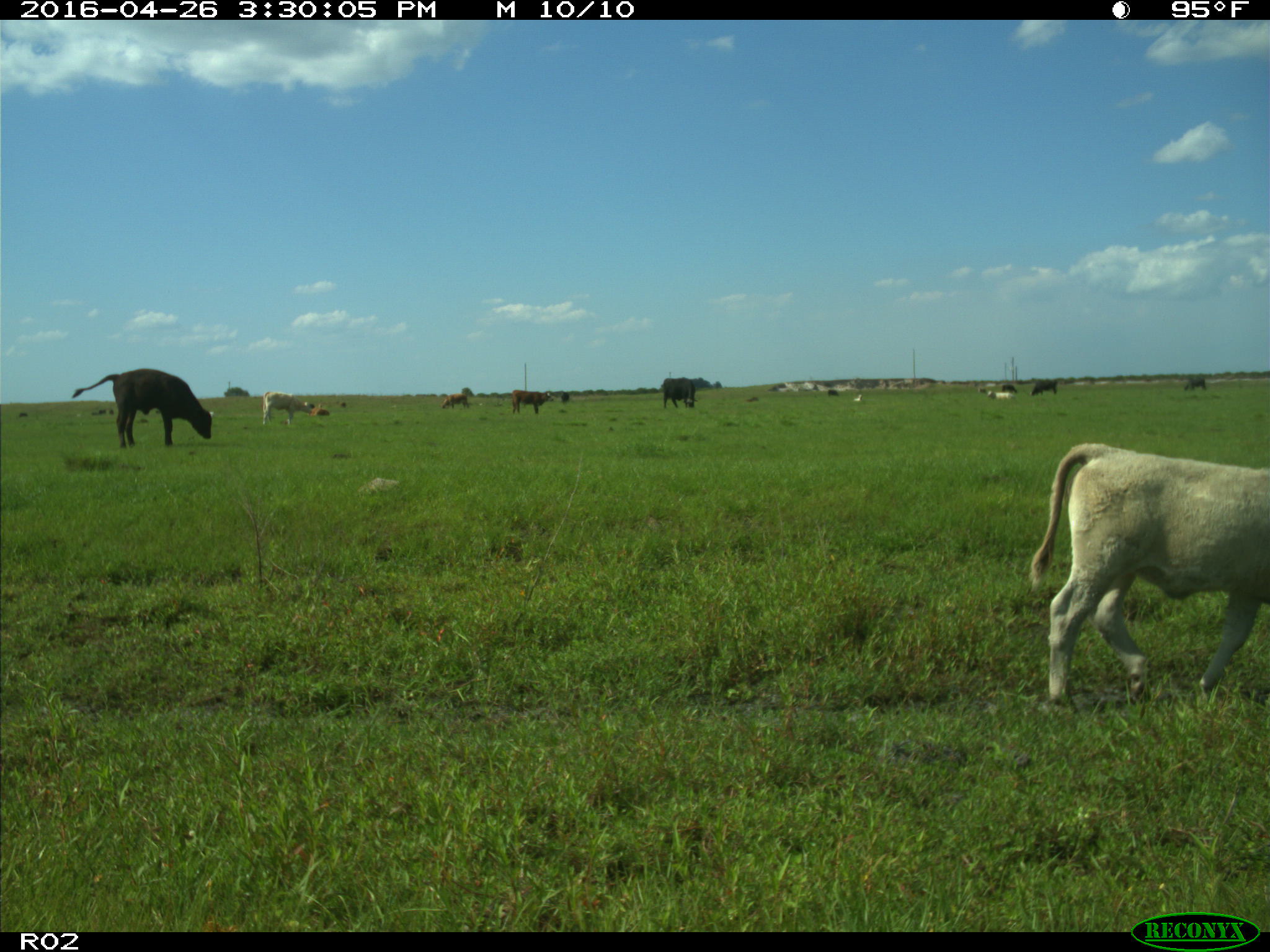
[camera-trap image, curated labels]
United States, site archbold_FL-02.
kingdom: Animalia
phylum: Chordata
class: Mammalia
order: Artiodactyla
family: Bovidae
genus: Bos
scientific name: Bos taurus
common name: domestic cow